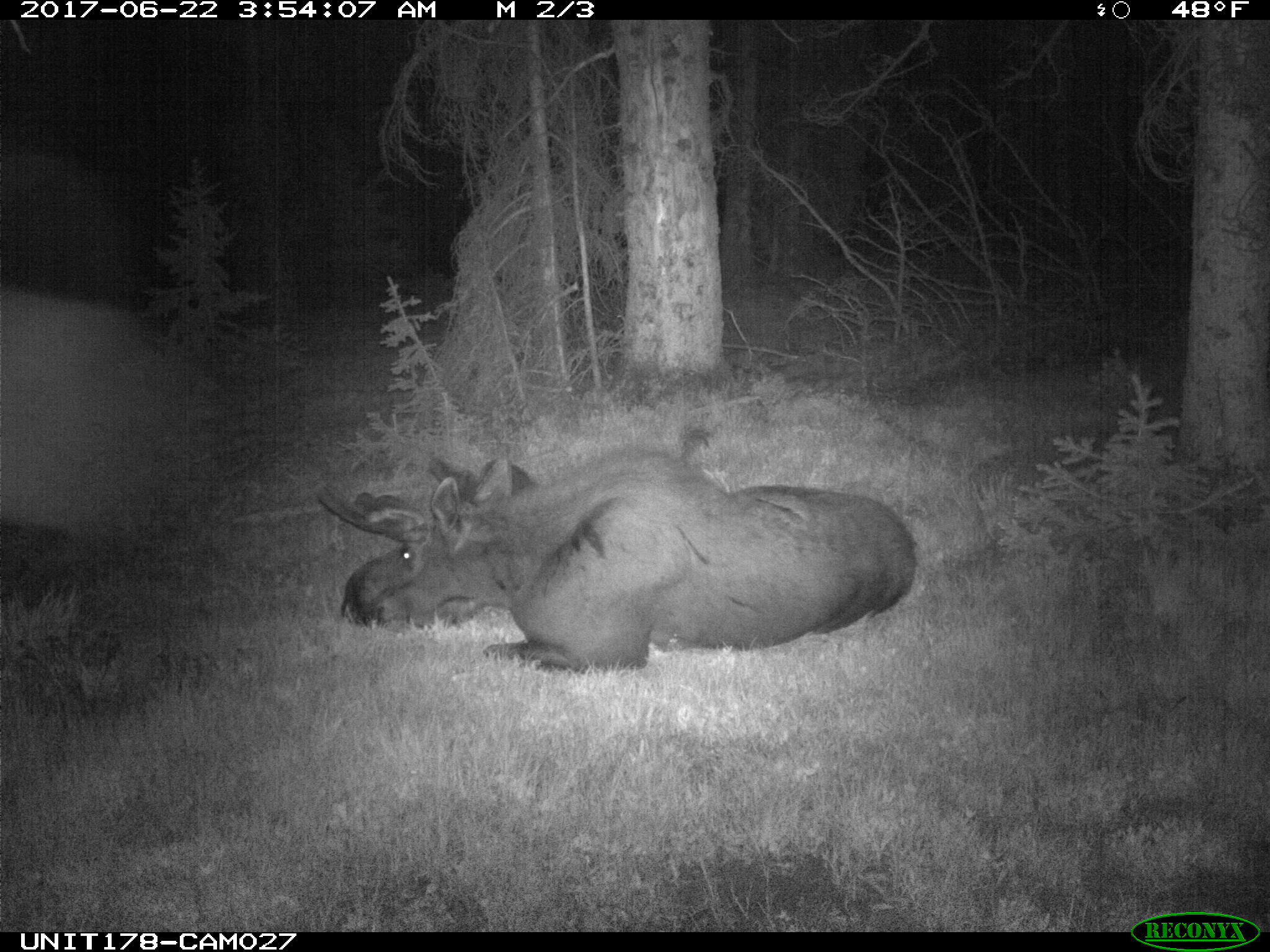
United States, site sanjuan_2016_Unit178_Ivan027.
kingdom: Animalia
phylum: Chordata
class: Mammalia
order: Artiodactyla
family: Cervidae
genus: Alces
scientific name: Alces alces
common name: moose